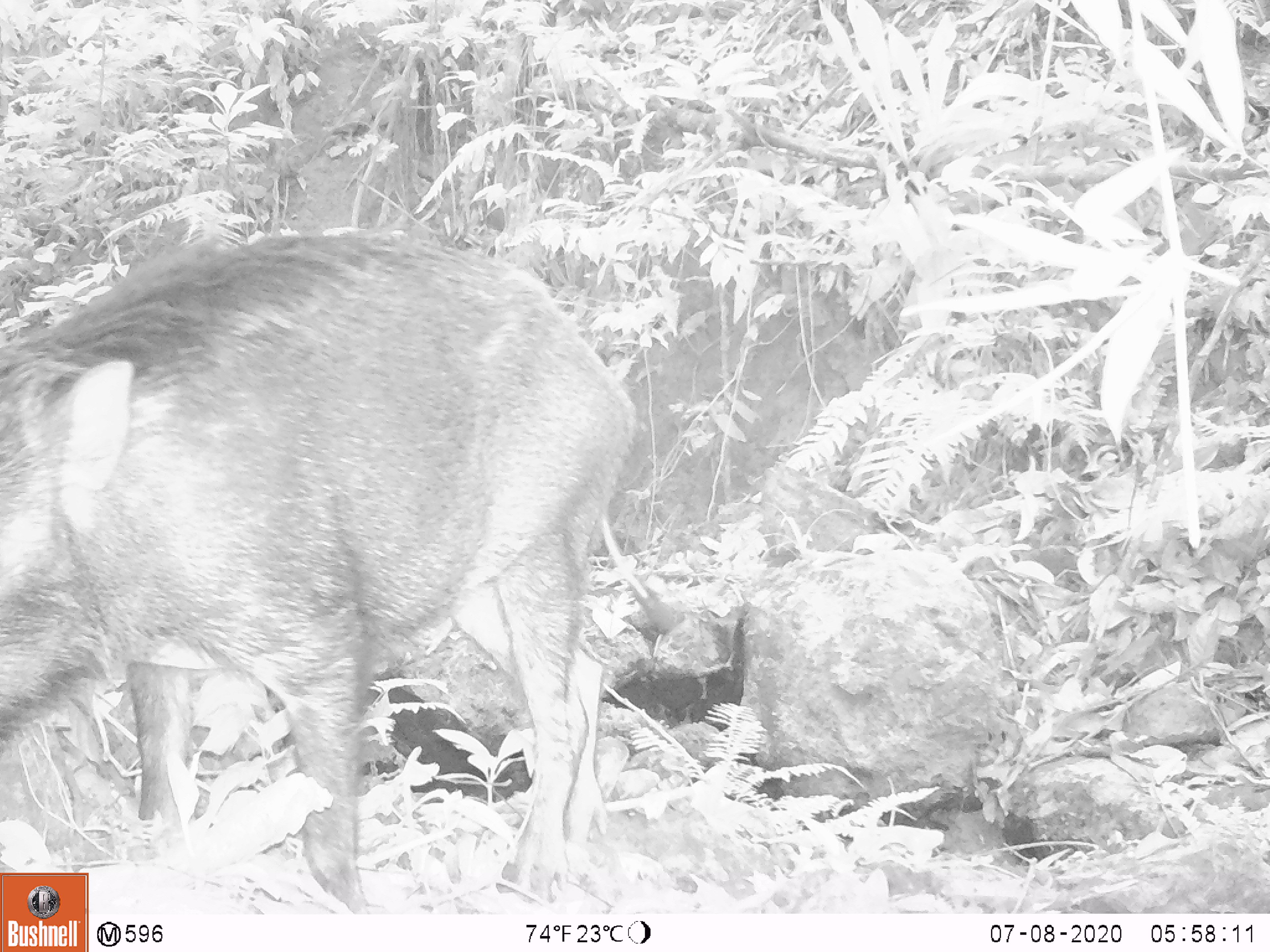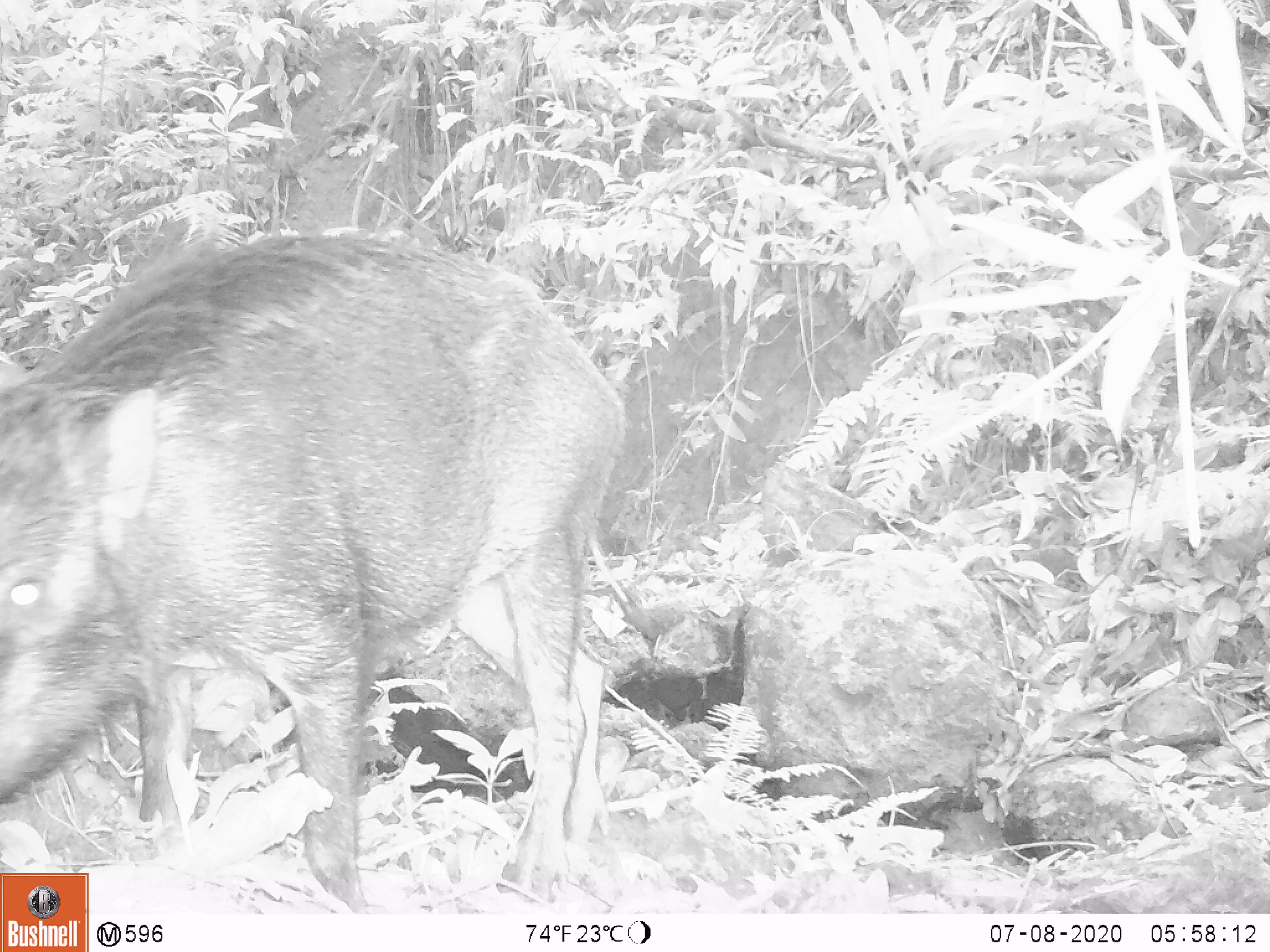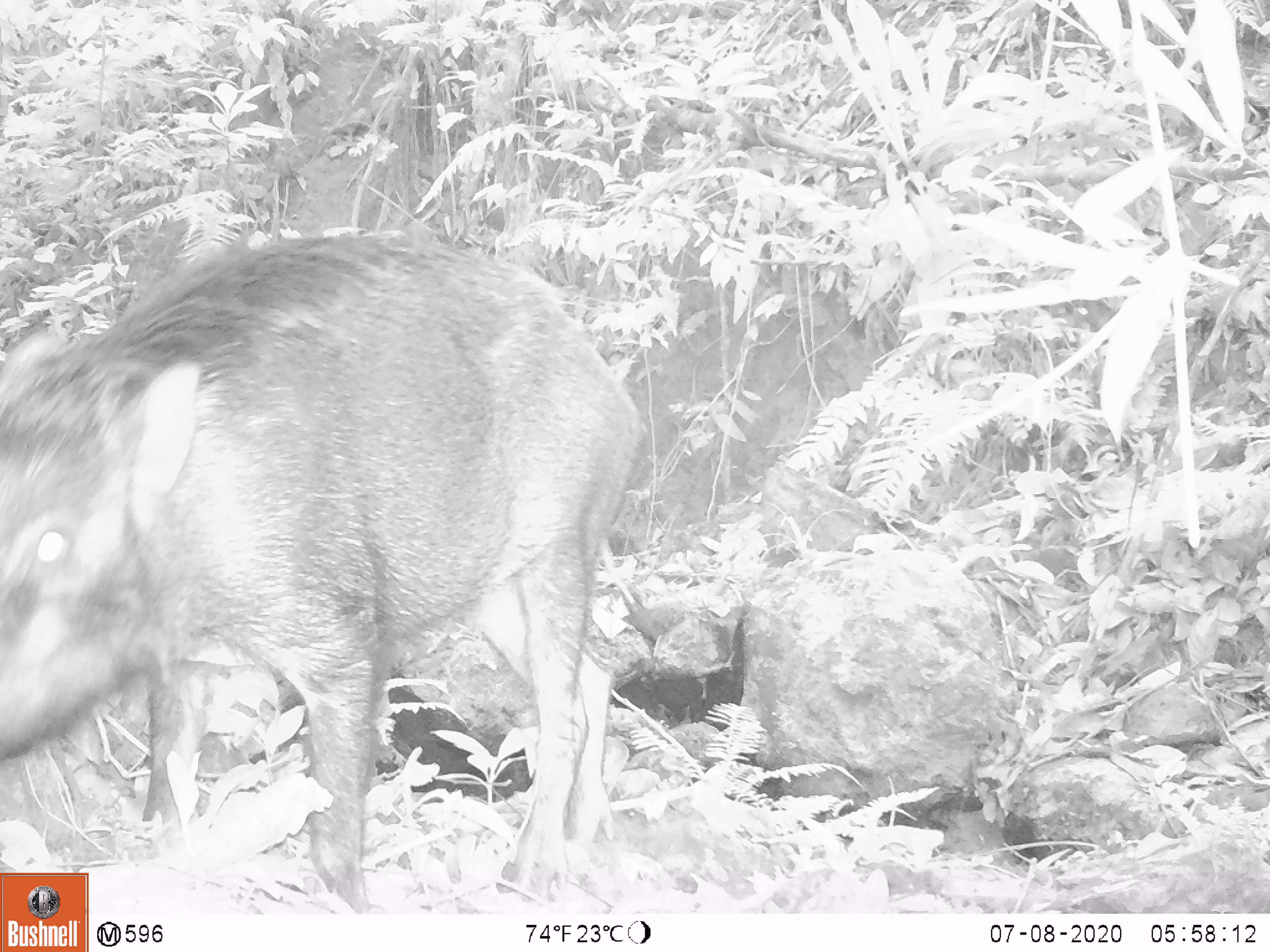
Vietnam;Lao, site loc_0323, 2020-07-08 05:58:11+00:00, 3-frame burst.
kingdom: Animalia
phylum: Chordata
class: Mammalia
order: Artiodactyla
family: Suidae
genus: Sus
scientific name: Sus scrofa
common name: eurasian wild pig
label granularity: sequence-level